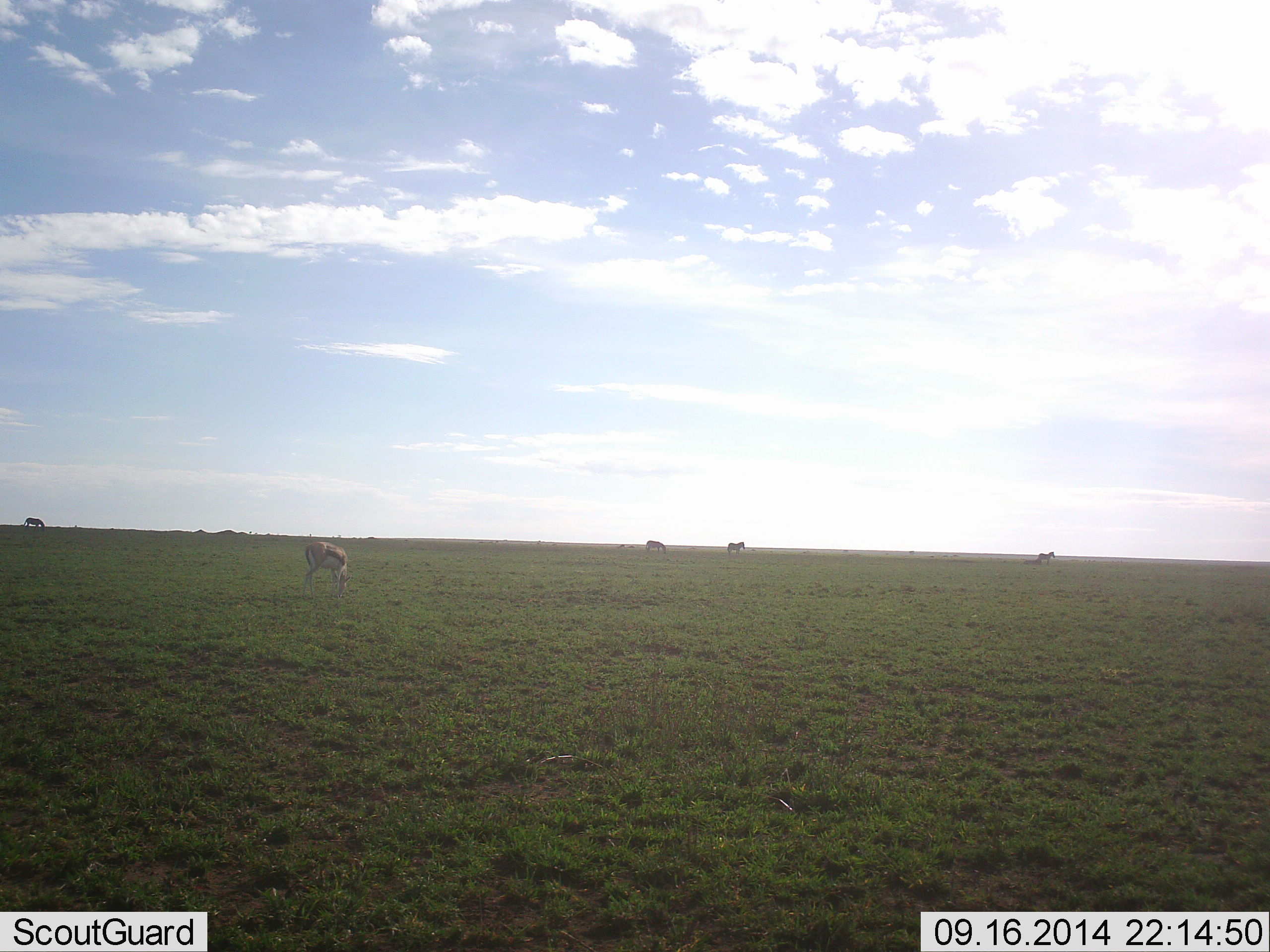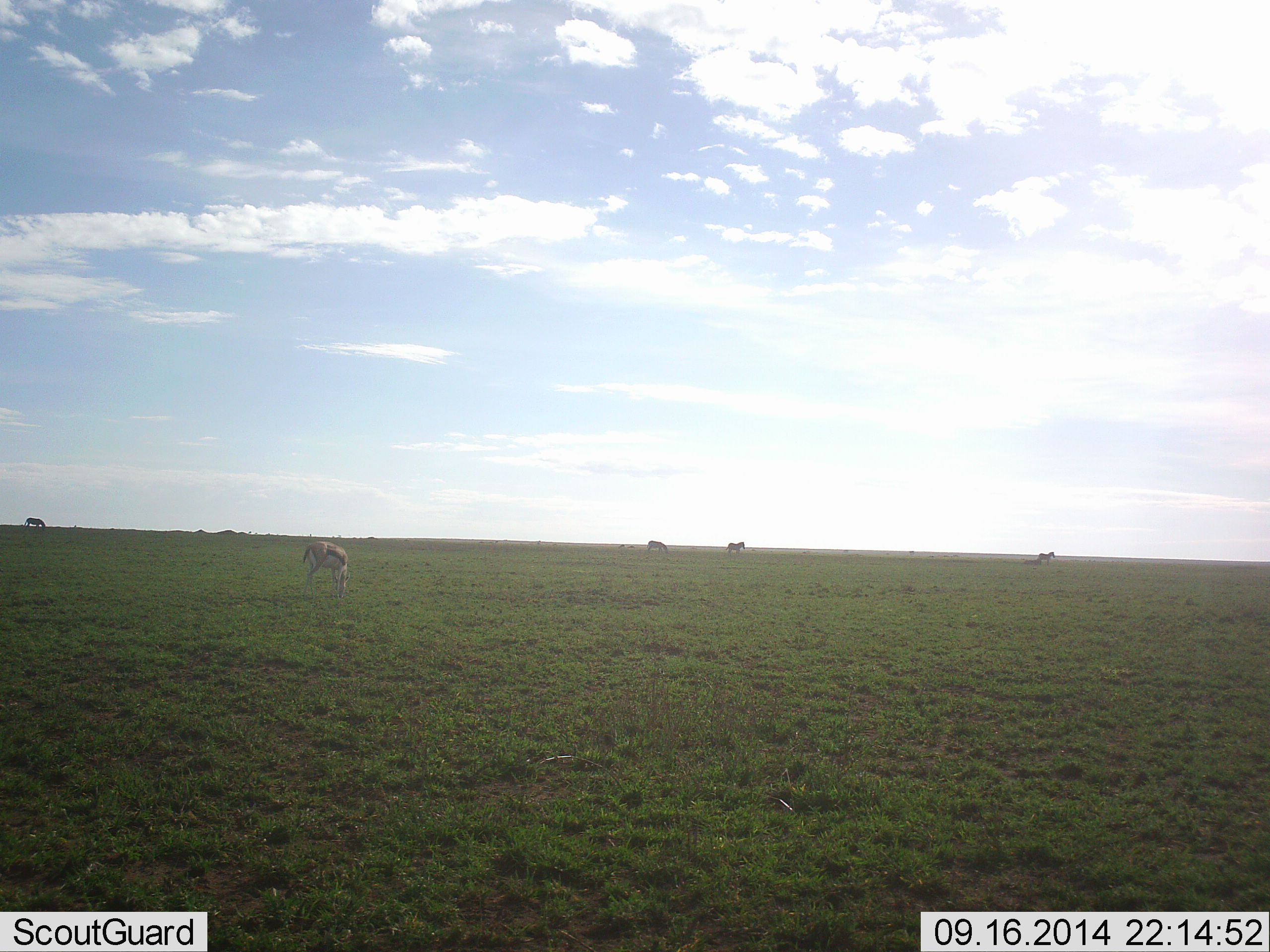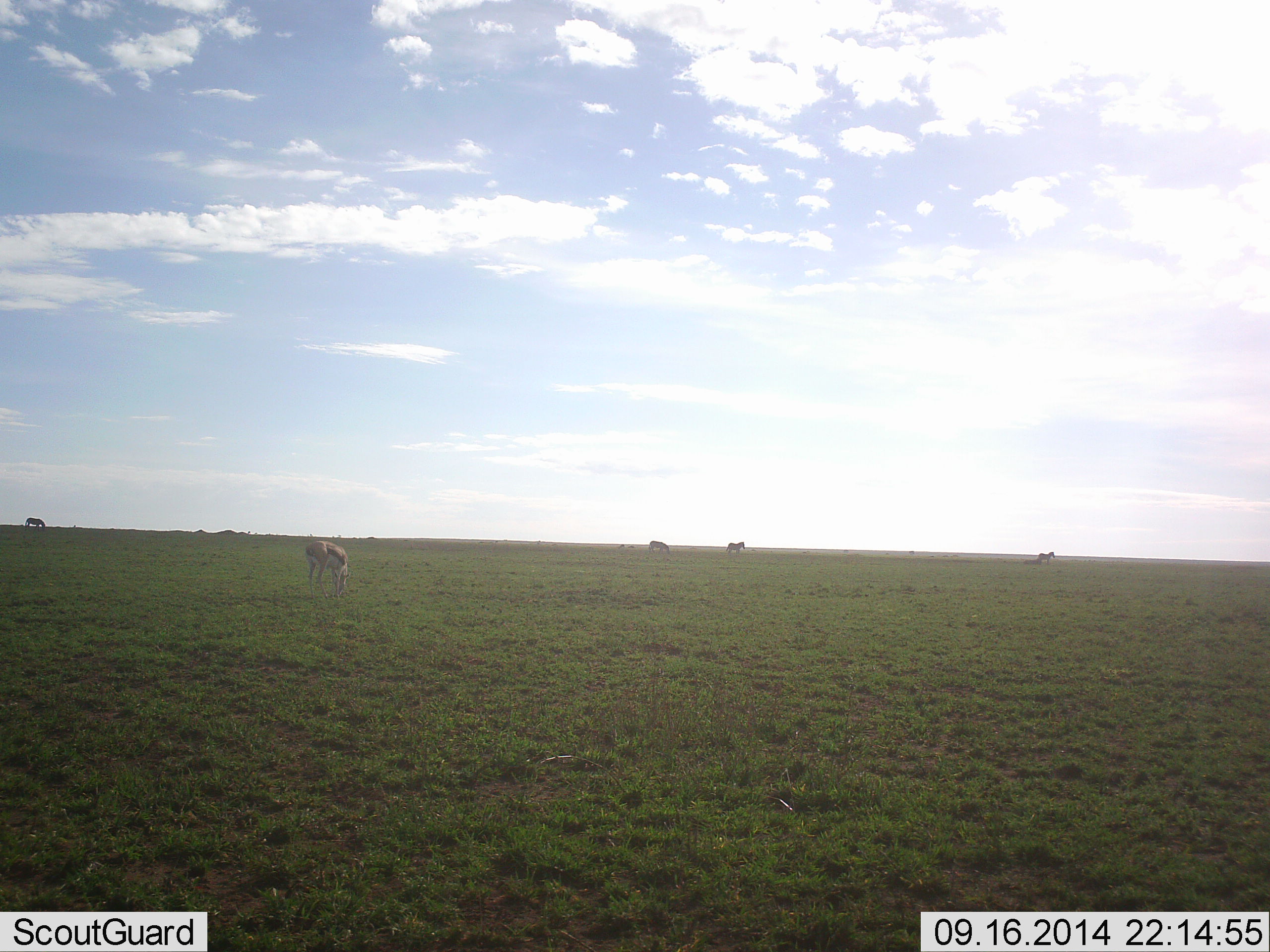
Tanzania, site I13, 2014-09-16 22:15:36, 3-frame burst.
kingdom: Animalia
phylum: Chordata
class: Mammalia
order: Artiodactyla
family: Bovidae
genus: Eudorcas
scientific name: Eudorcas thomsonii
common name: thomson's gazelle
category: gazellethomsons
Gazellethomsons (thomson's gazelle) (Eudorcas thomsonii), count 1. Behavior (volunteer vote fractions): standing 31%, resting 0%, moving 12%, interacting 6%. Young present (vote fraction): 0%. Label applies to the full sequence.